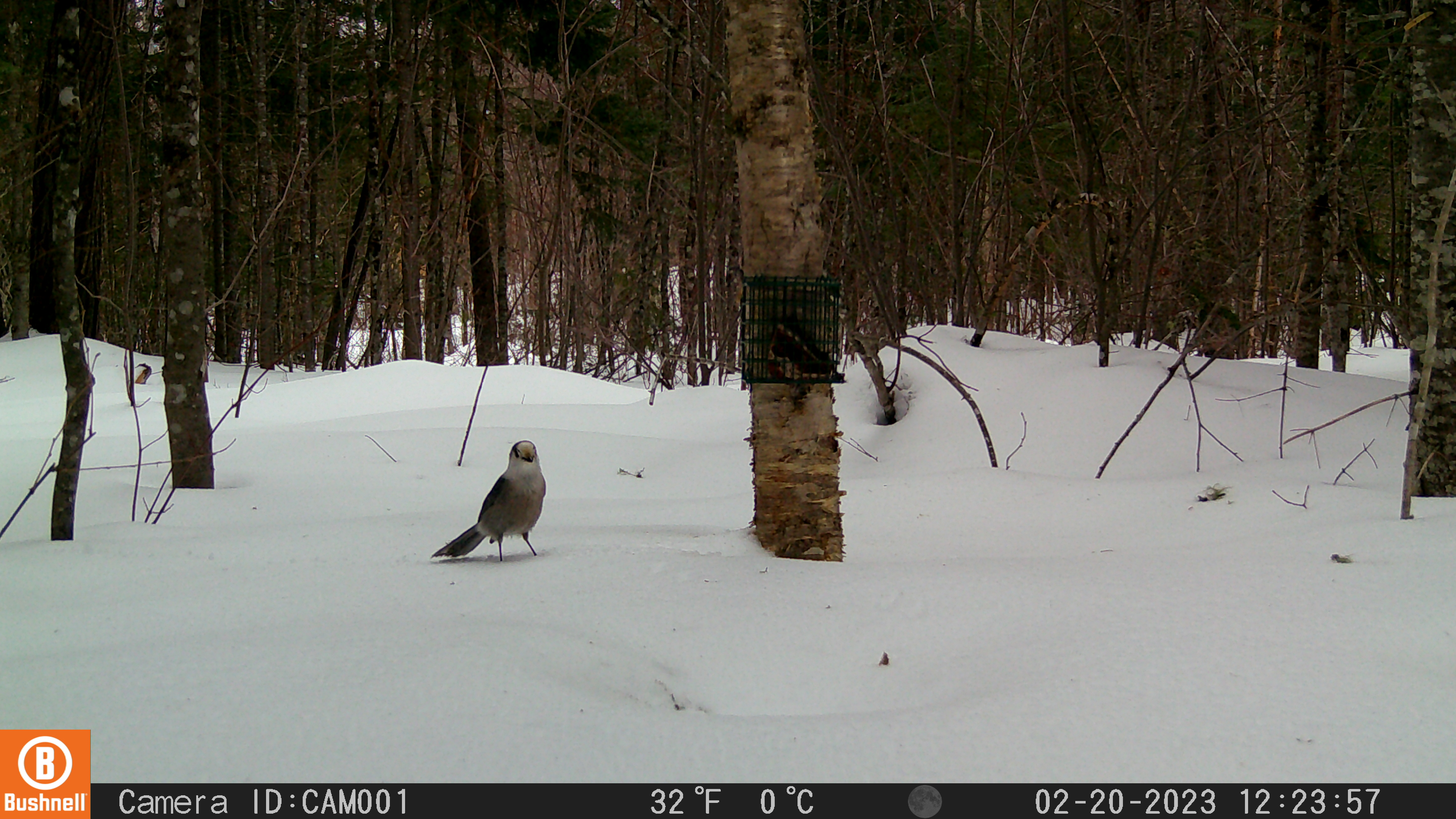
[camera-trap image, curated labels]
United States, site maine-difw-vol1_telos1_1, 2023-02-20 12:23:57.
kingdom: Animalia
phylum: Chordata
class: Aves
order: Passeriformes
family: Corvidae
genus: Perisoreus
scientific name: Perisoreus canadensis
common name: canada jay